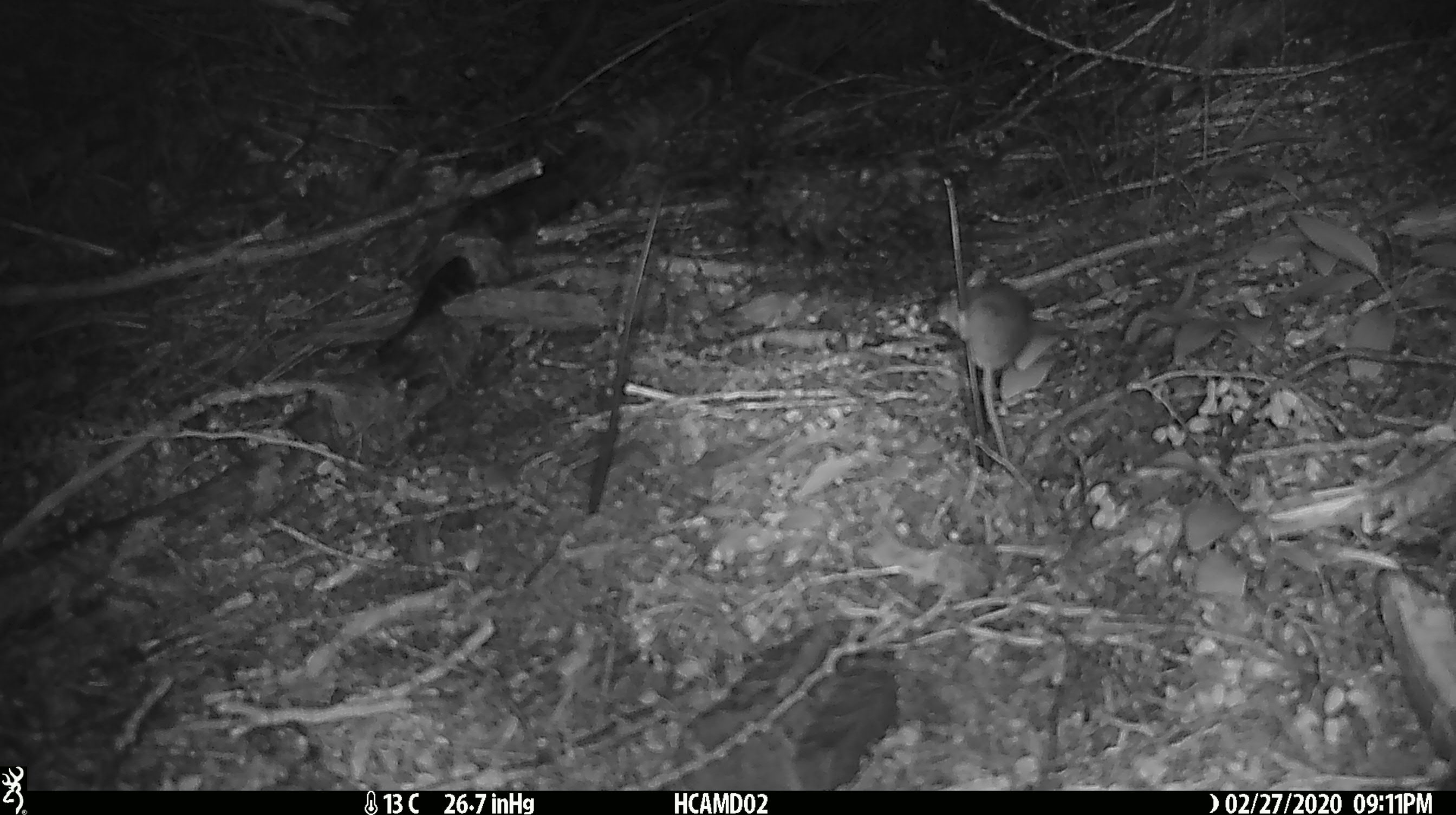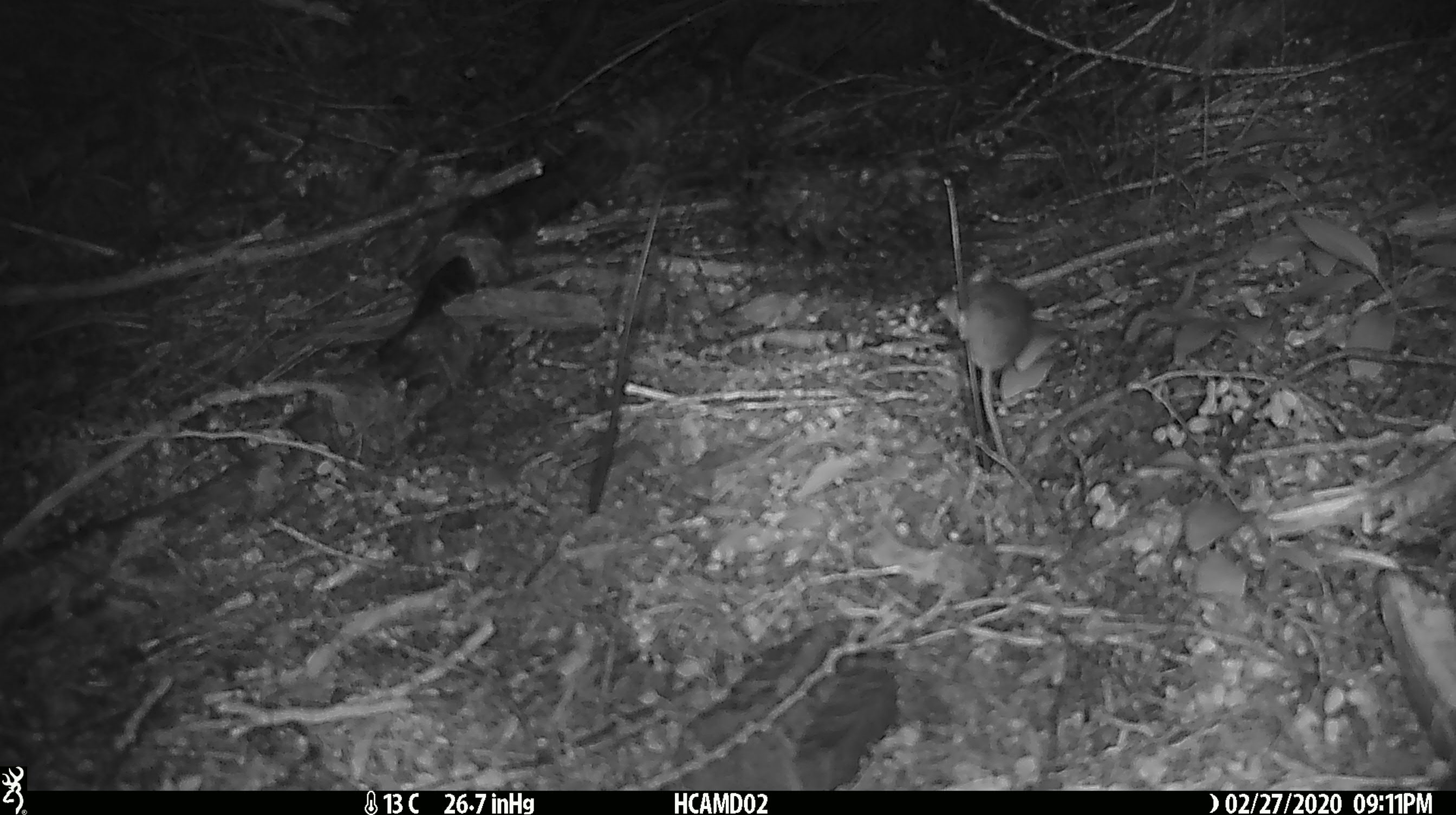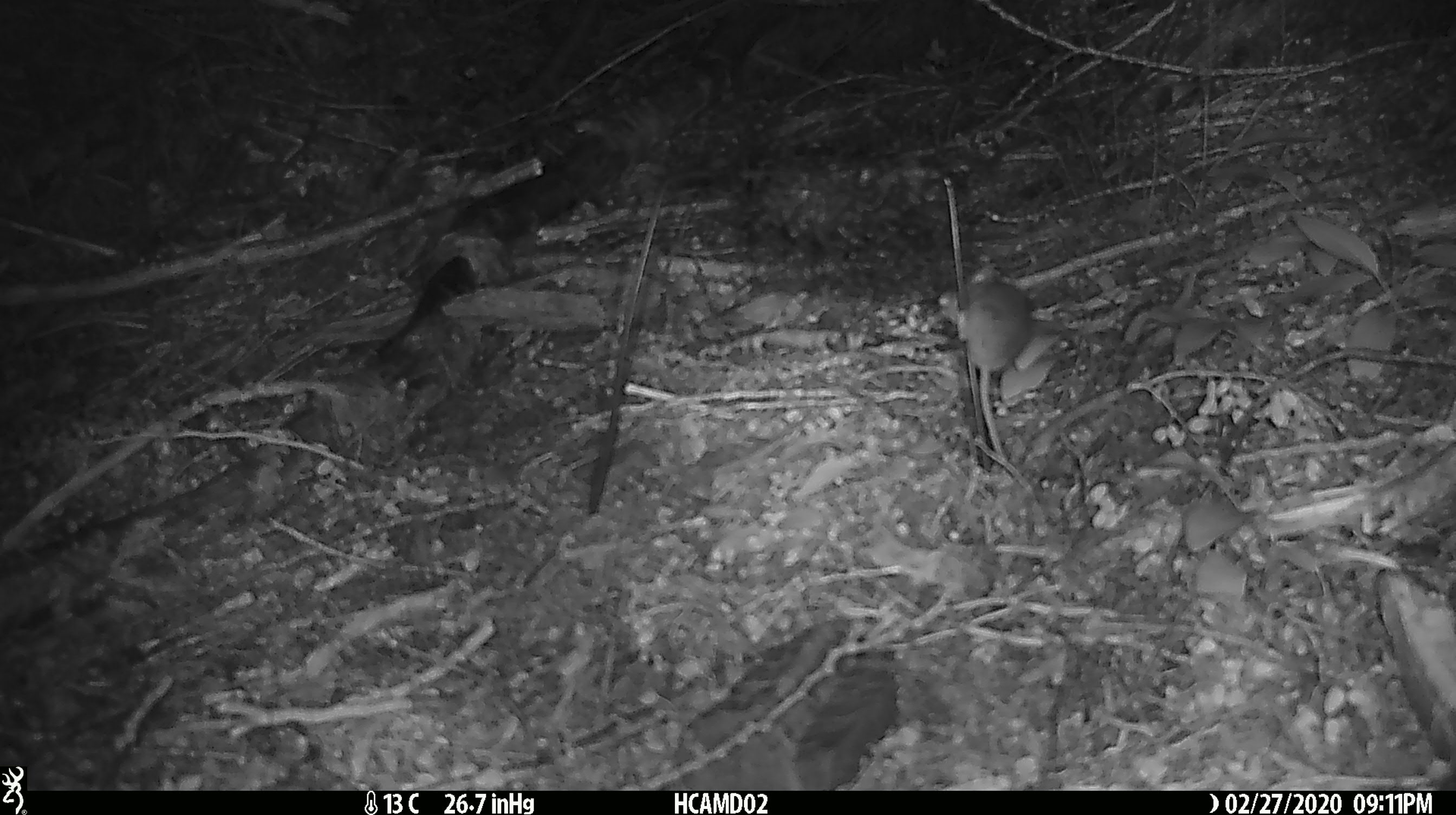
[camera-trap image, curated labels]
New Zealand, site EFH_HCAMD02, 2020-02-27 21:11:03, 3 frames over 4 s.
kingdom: Animalia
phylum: Chordata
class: Mammalia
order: Rodentia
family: Muridae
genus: Mus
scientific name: Mus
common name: mouse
Mouse (Mus).